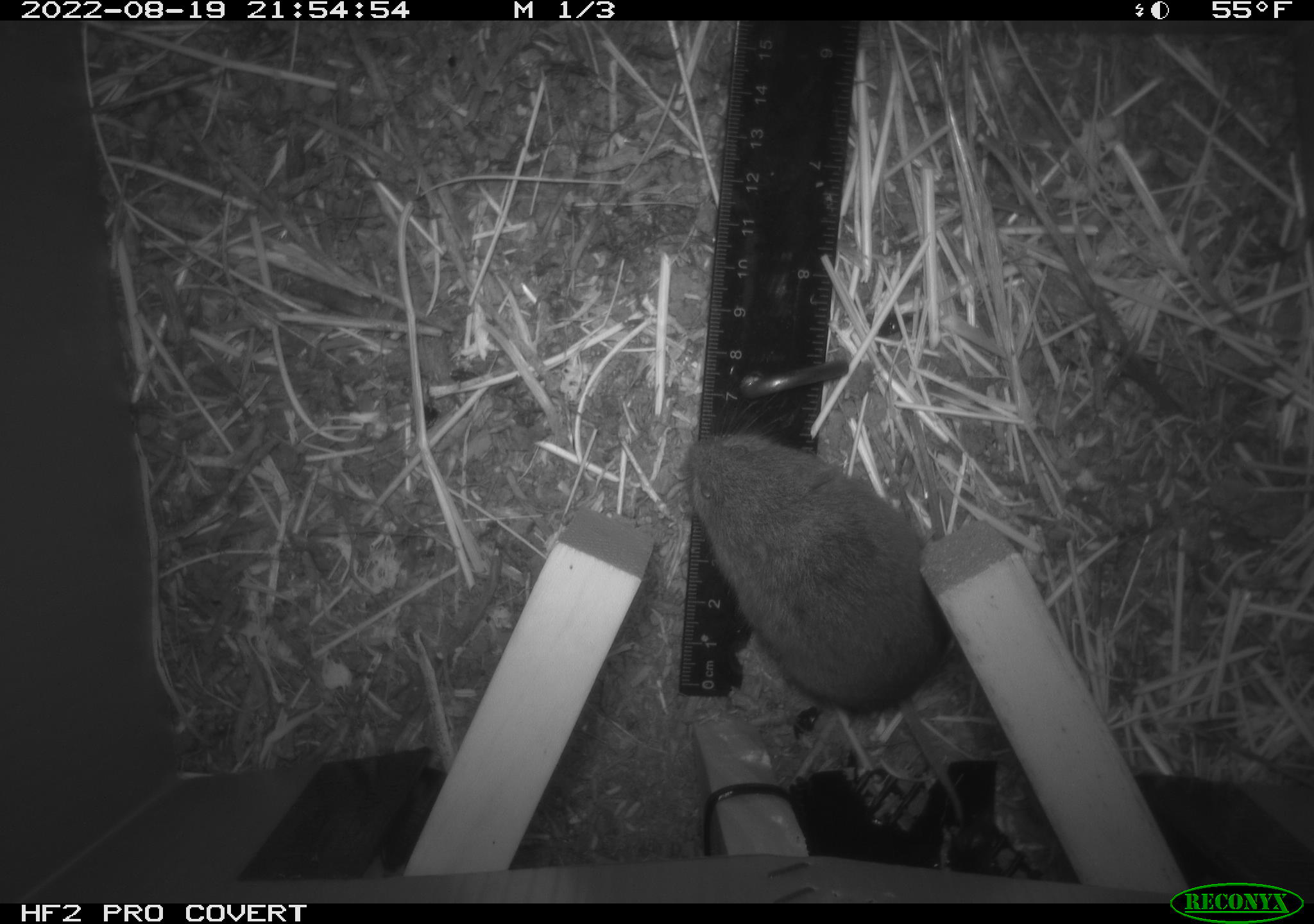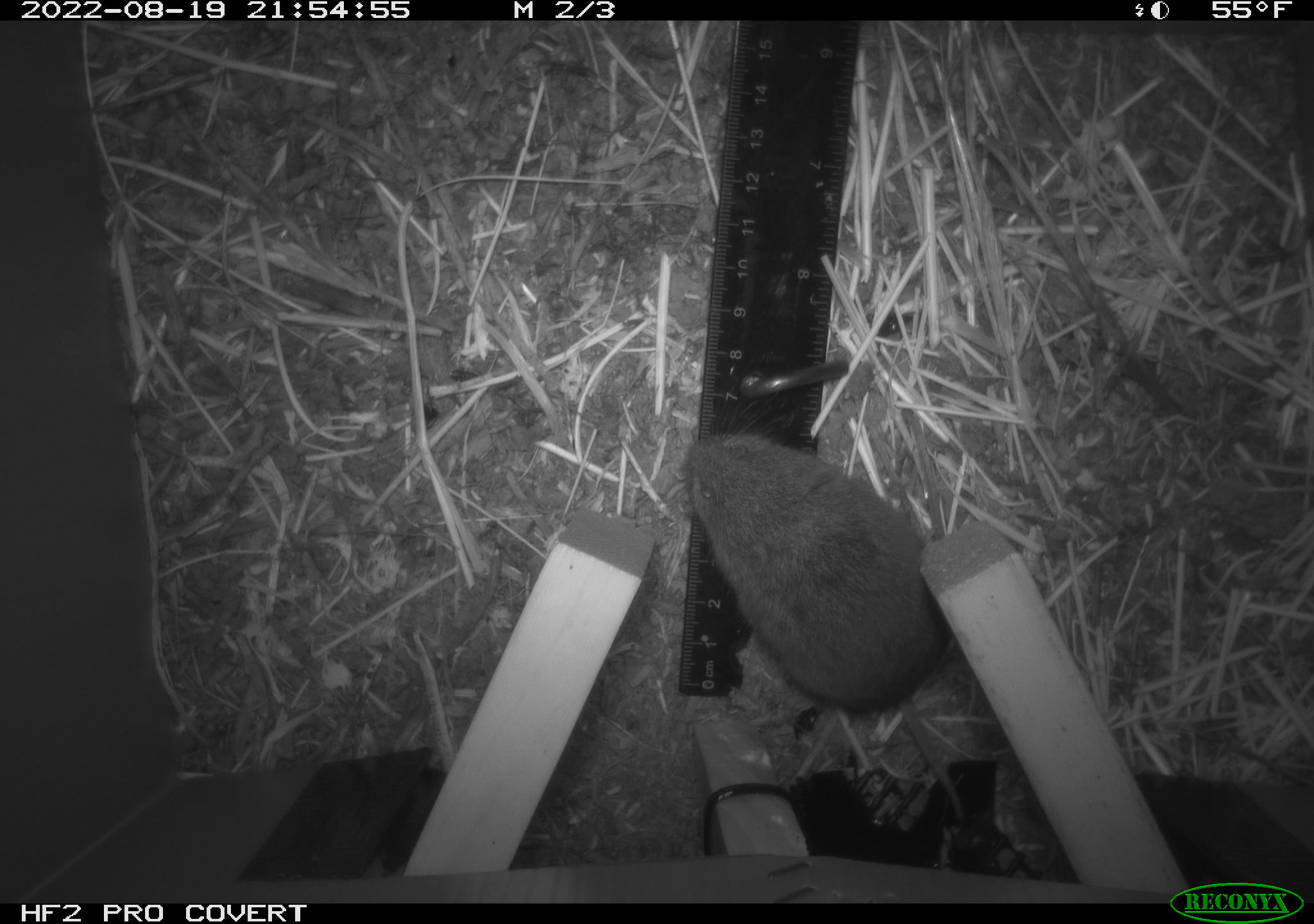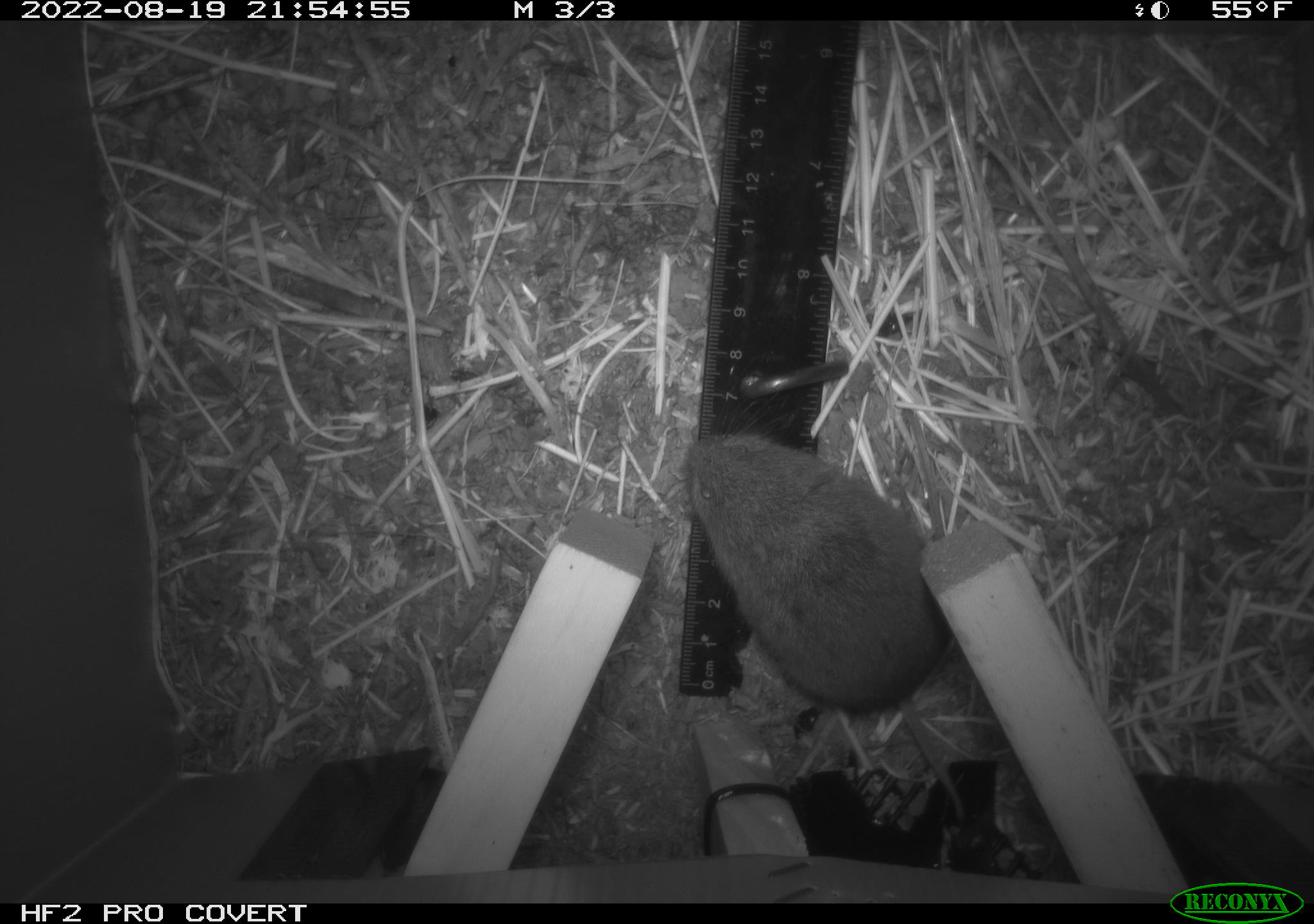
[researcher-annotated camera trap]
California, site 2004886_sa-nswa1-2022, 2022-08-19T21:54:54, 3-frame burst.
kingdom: Animalia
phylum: Chordata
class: Mammalia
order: Rodentia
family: Cricetidae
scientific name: Cricetidae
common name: hamsters, voles, lemmings, and allies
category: cricetidae family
Cricetidae family (hamsters, voles, lemmings, and allies) (Cricetidae).